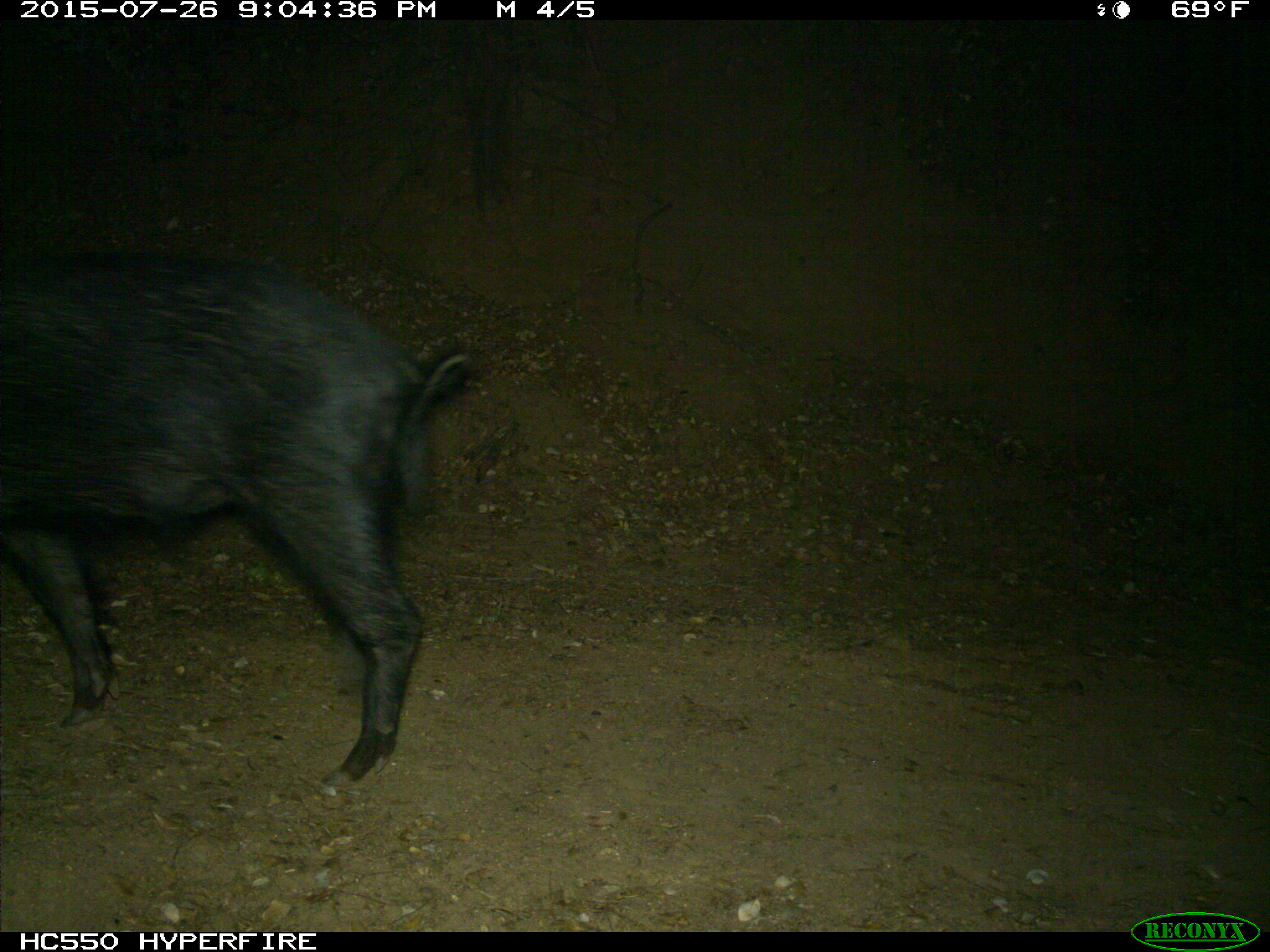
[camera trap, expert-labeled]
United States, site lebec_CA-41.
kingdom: Animalia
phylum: Chordata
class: Mammalia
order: Artiodactyla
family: Suidae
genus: Sus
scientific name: Sus scrofa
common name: wild boar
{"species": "Sus scrofa (wild boar)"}